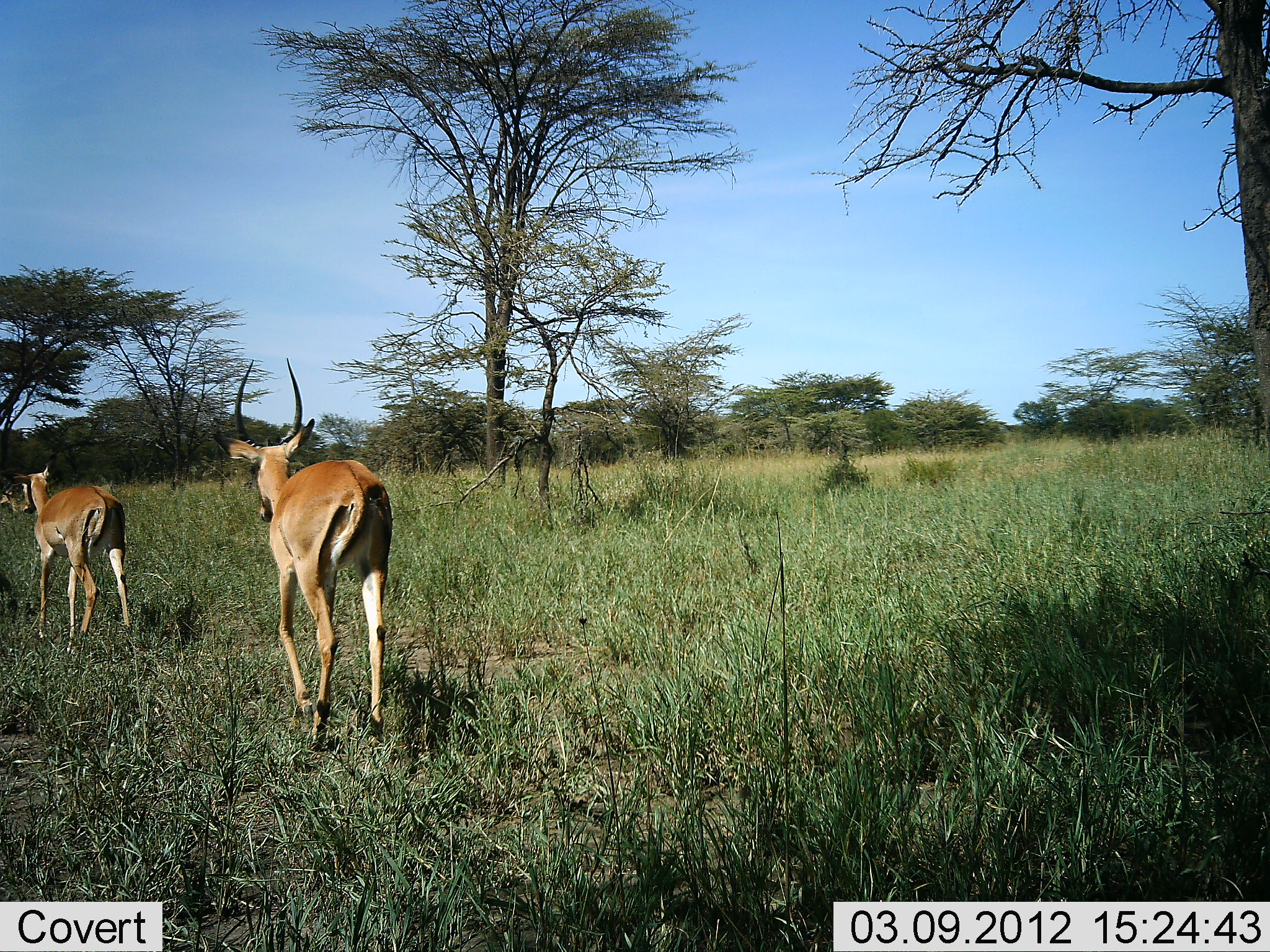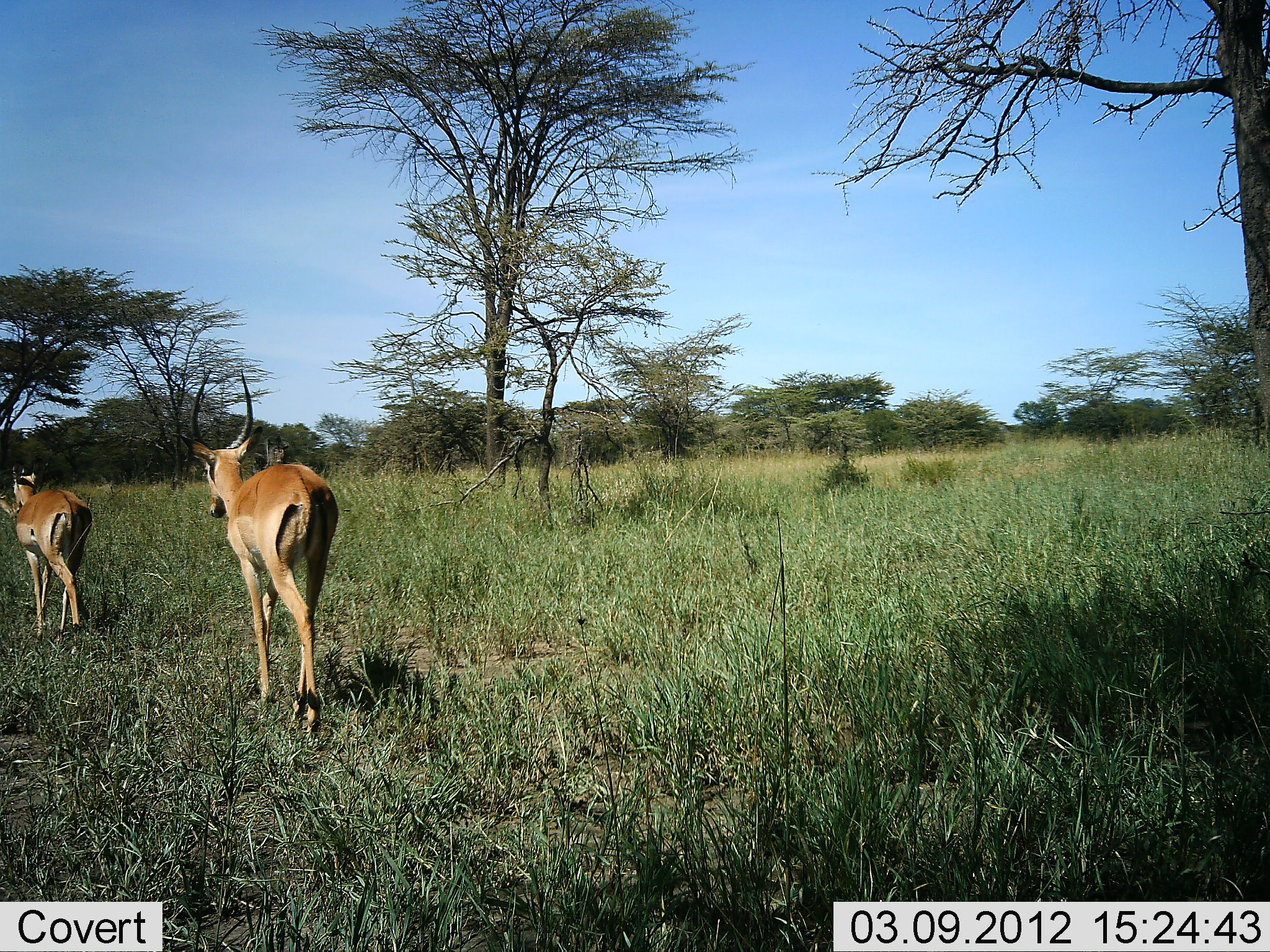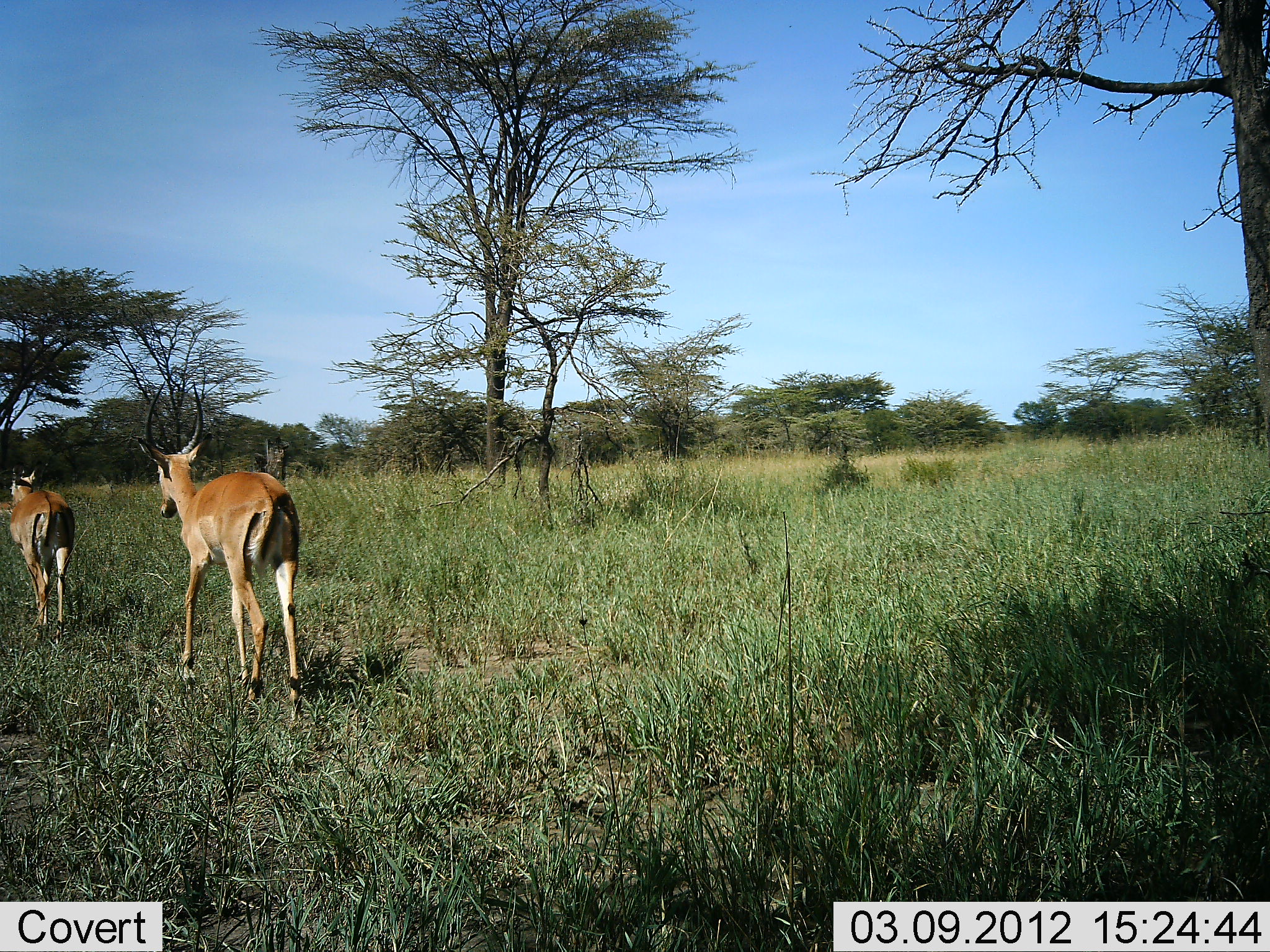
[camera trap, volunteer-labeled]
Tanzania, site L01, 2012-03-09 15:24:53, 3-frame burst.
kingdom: Animalia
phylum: Chordata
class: Mammalia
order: Artiodactyla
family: Bovidae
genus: Aepyceros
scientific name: Aepyceros melampus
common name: impala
Impala (Aepyceros melampus), count 2. Behavior (volunteer vote fractions): standing 10%, resting 0%, moving 100%, interacting 0%. Young present (vote fraction): 0%. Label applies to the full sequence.